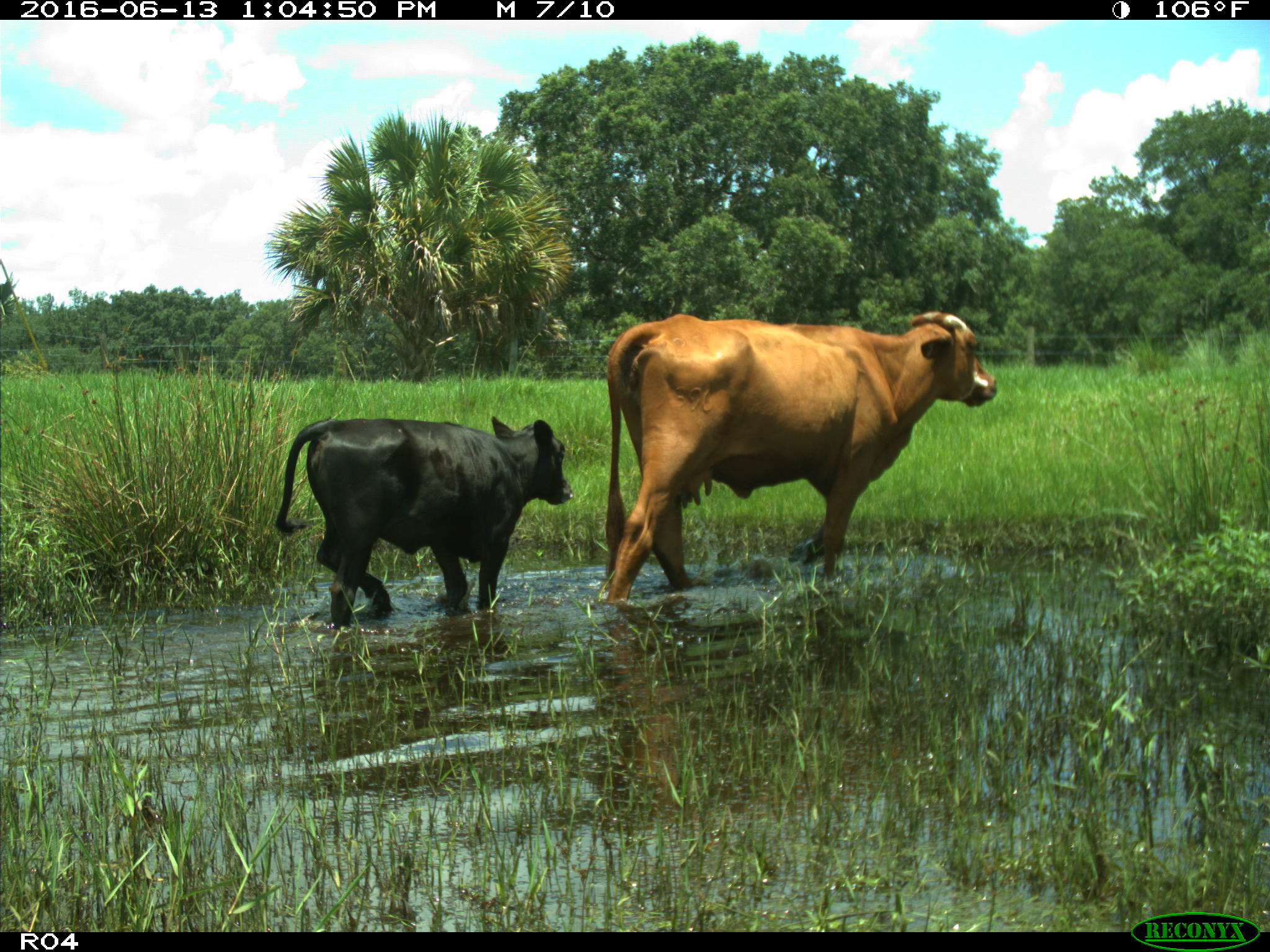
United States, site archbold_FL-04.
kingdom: Animalia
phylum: Chordata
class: Mammalia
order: Artiodactyla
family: Bovidae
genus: Bos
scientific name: Bos taurus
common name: domestic cow